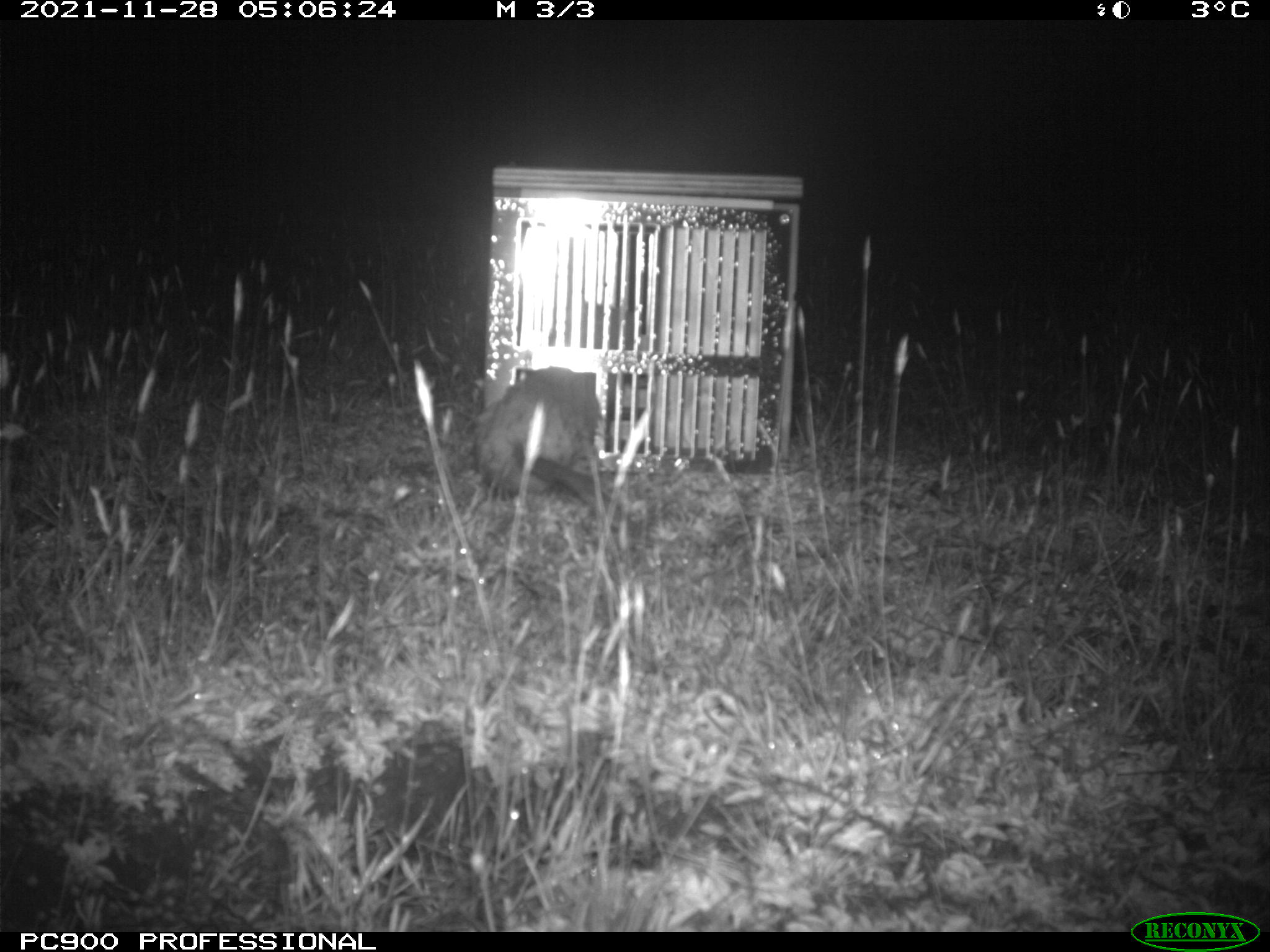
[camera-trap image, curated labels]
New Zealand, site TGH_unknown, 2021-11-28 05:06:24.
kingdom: Animalia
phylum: Chordata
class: Mammalia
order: Carnivora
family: Mustelidae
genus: Mustela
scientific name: Mustela furo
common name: ferret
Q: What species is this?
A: Ferret (Mustela furo).